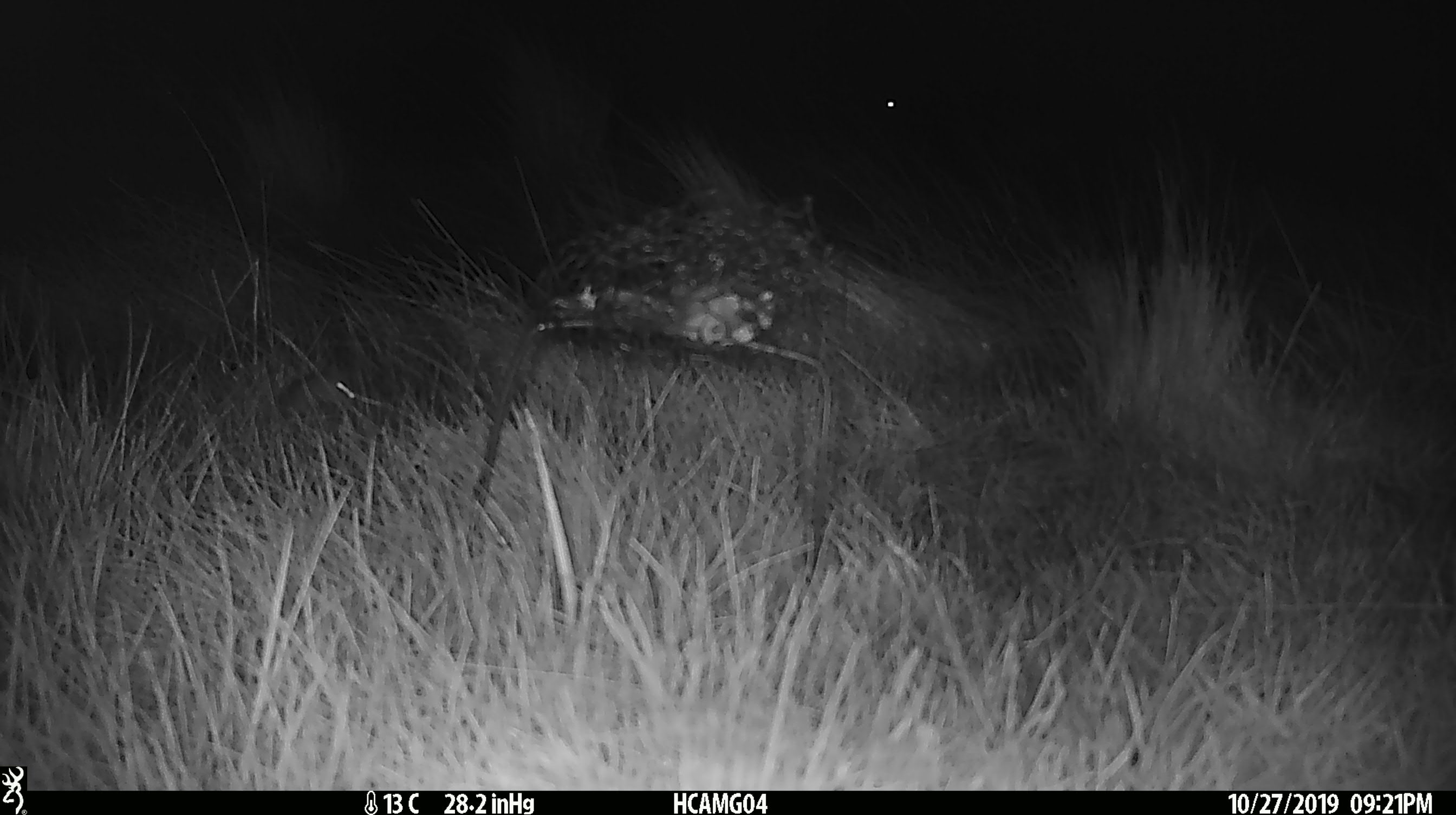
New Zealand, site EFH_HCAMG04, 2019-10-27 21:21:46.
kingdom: Animalia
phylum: Chordata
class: Mammalia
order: Rodentia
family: Muridae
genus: Mus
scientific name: Mus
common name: mouse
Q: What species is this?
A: Mouse (Mus).